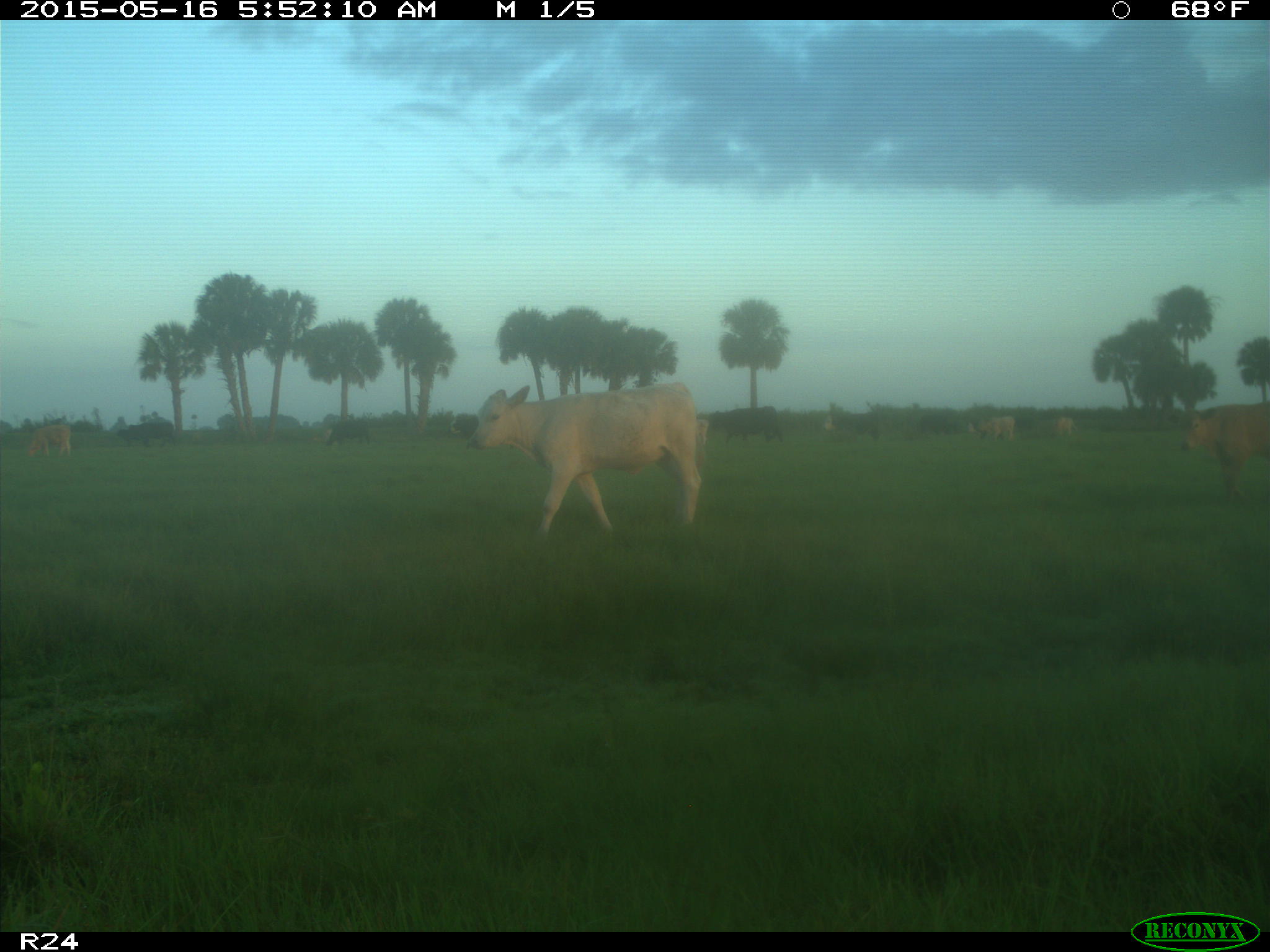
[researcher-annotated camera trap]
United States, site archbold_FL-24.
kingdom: Animalia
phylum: Chordata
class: Mammalia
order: Artiodactyla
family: Bovidae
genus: Bos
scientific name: Bos taurus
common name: domestic cow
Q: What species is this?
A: Bos taurus (domestic cow).